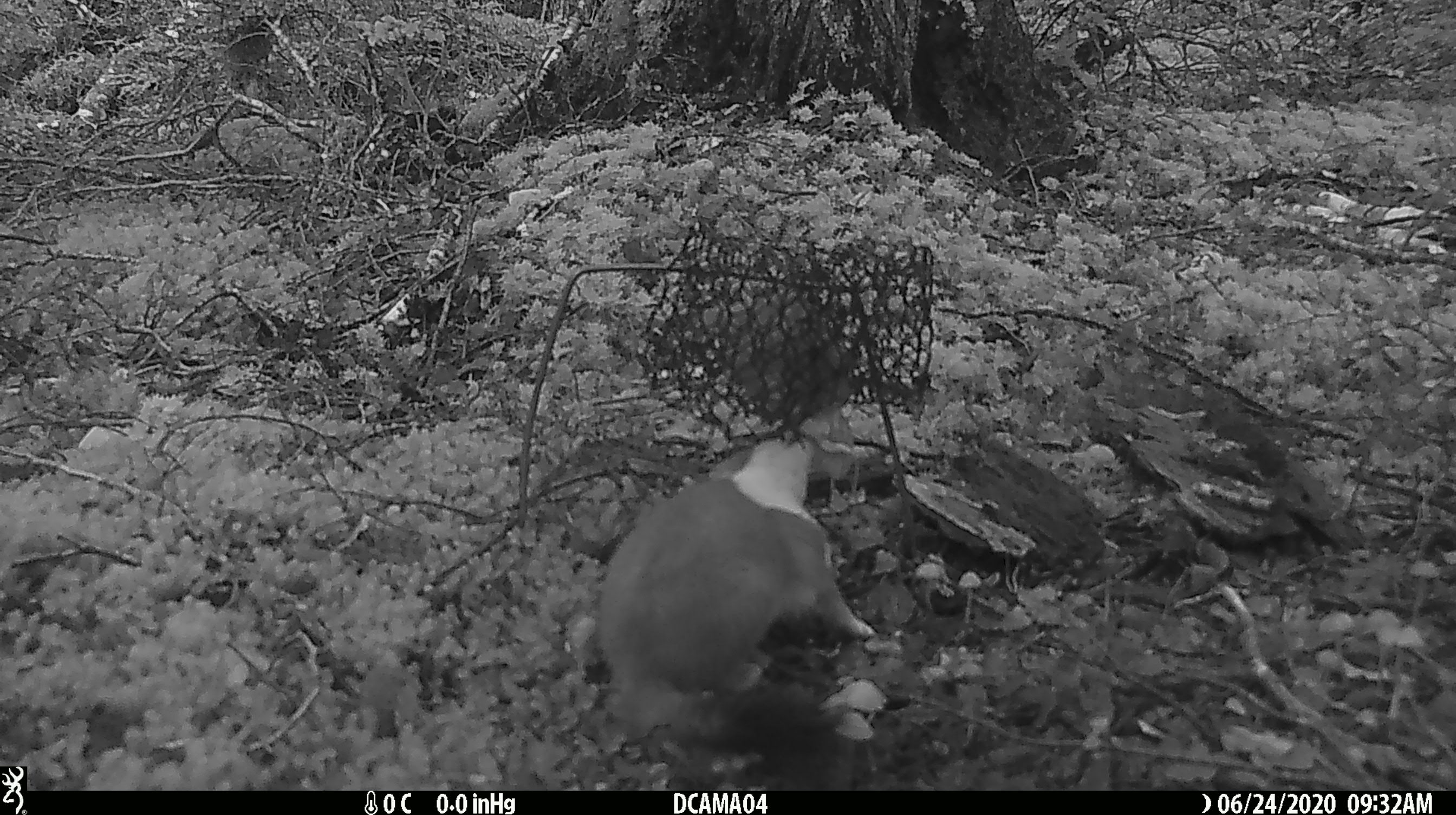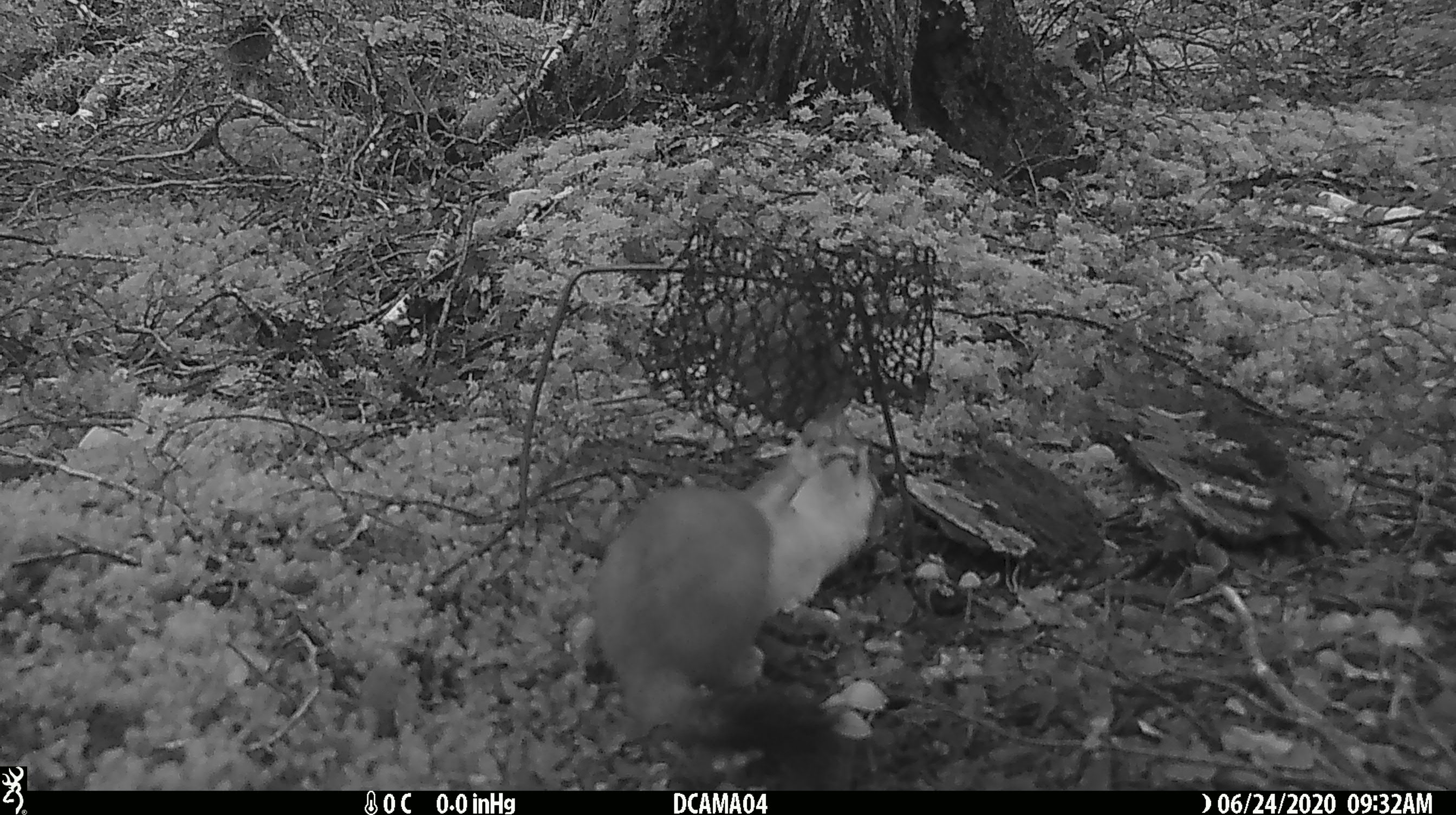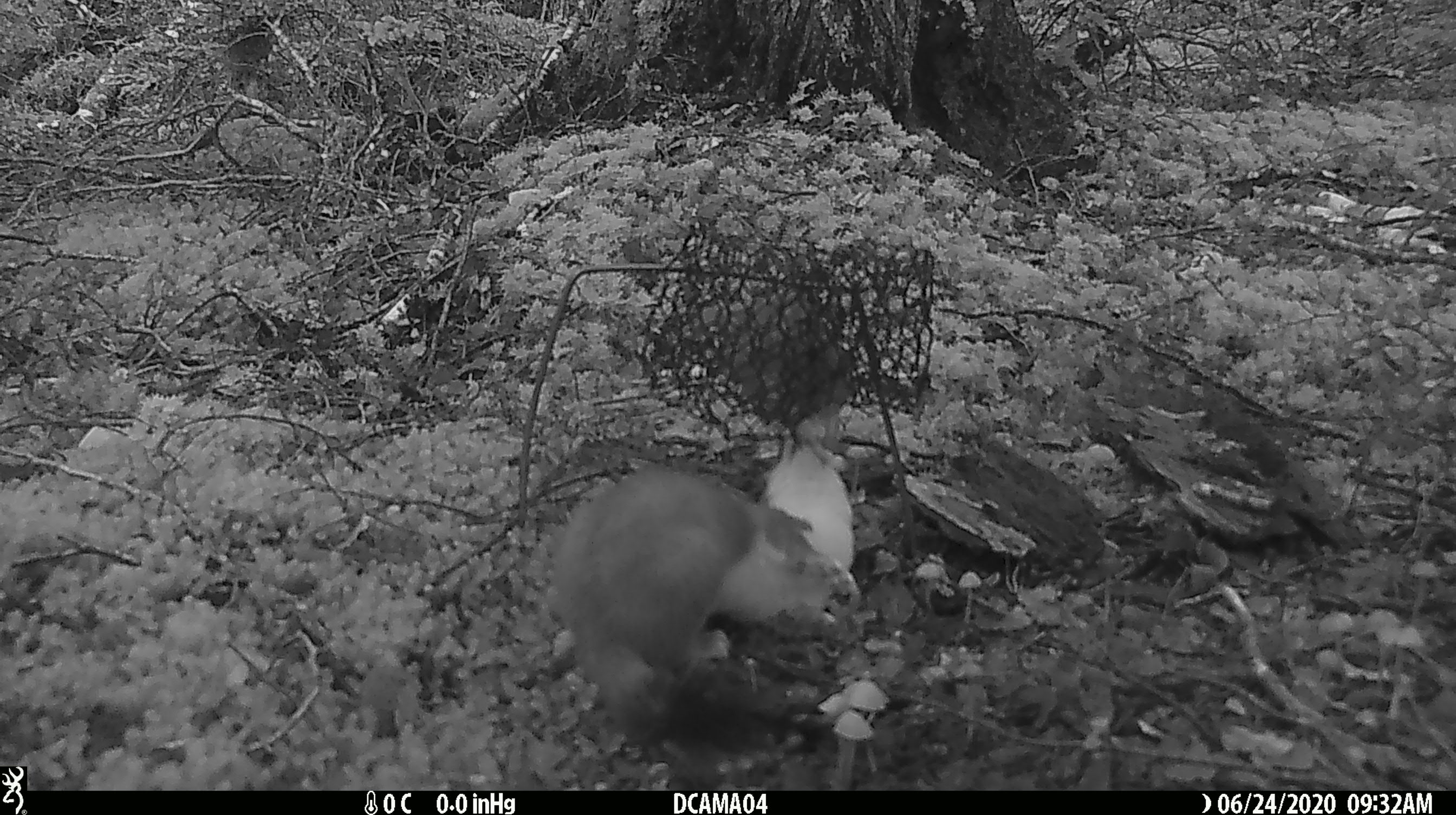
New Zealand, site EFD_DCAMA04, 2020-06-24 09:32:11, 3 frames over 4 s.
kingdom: Animalia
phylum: Chordata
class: Mammalia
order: Carnivora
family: Mustelidae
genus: Mustela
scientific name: Mustela erminea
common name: stoat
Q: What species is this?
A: Stoat (Mustela erminea).